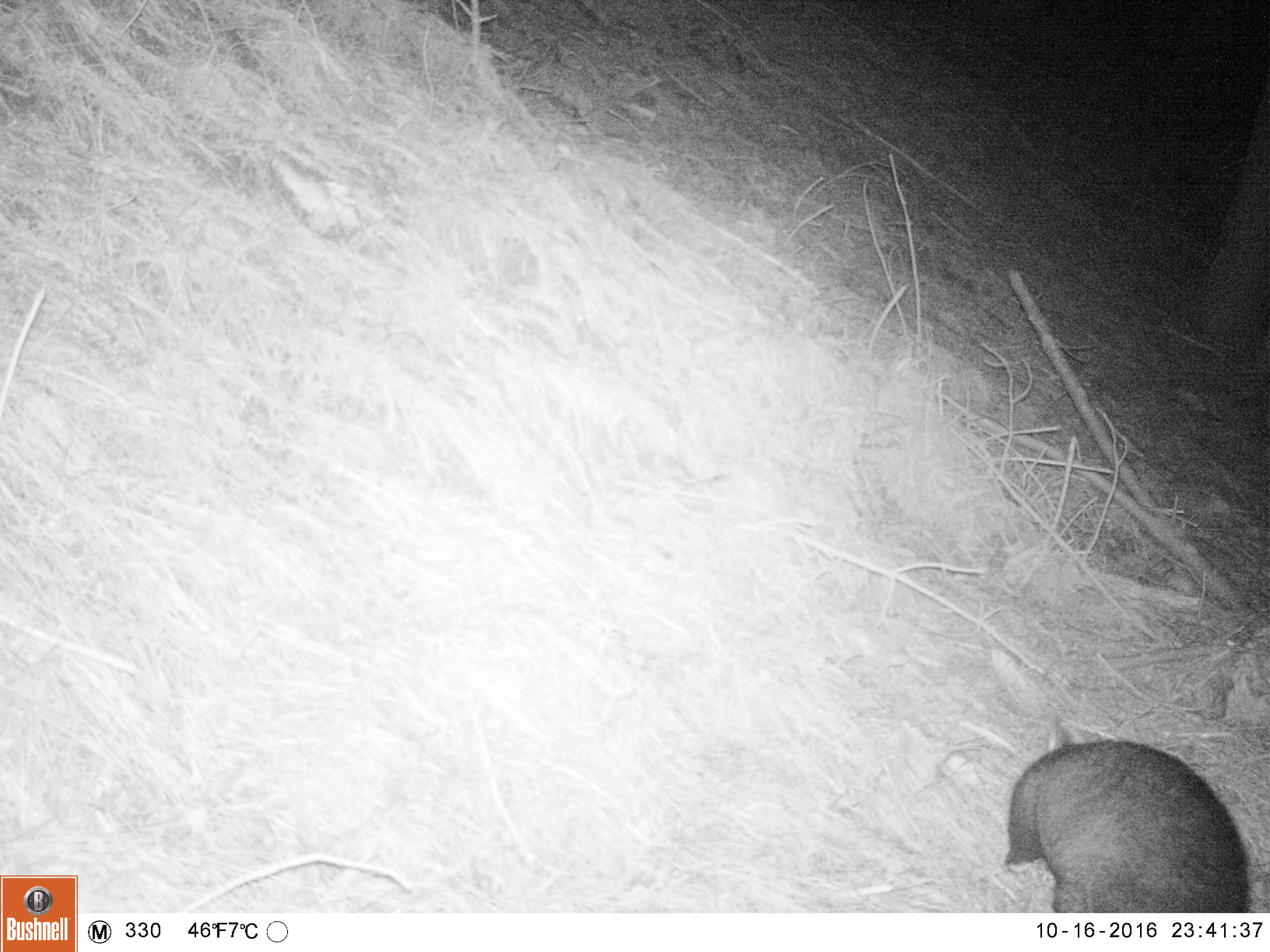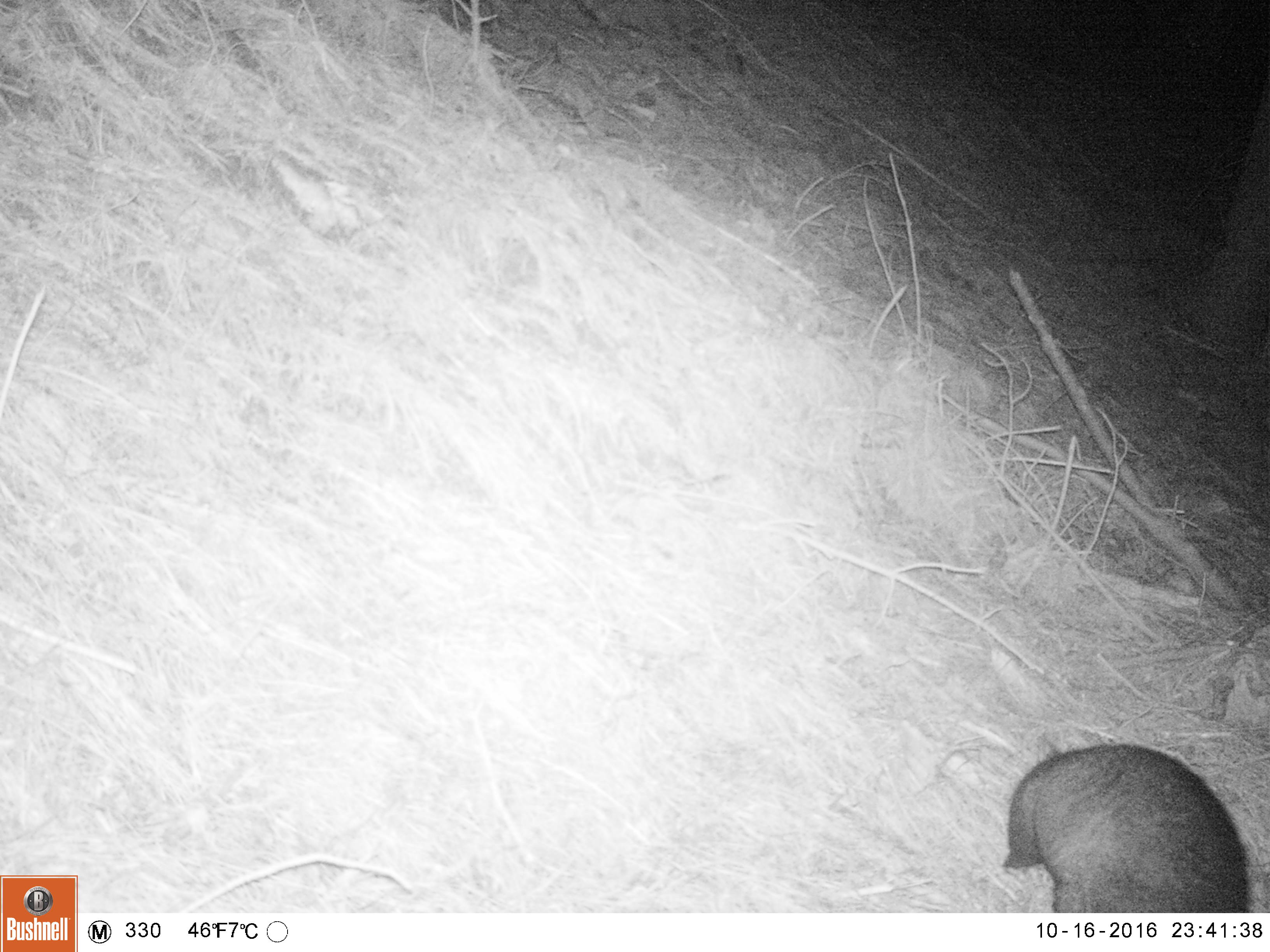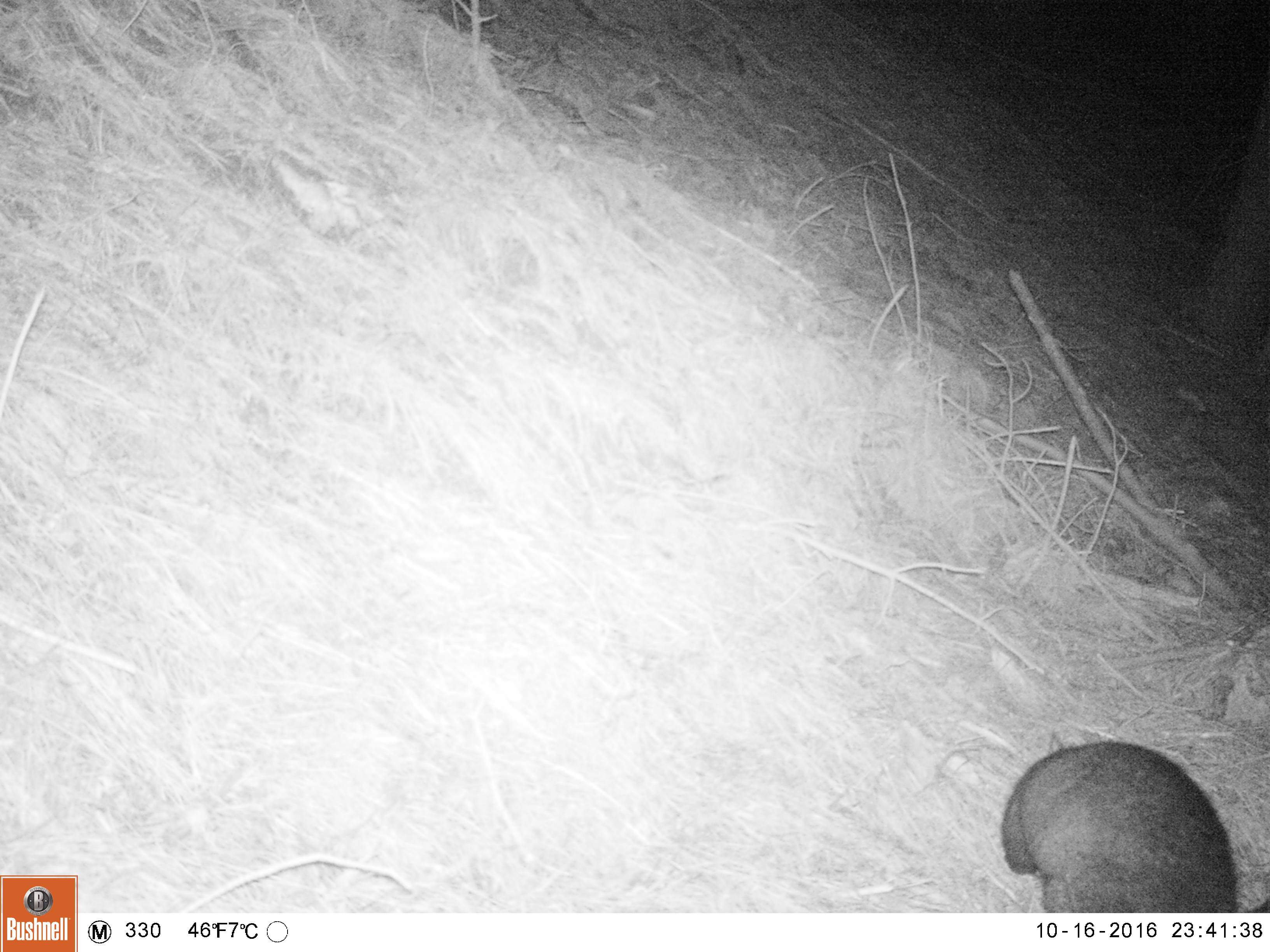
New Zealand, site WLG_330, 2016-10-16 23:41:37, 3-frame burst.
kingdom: Animalia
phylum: Chordata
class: Mammalia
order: Diprotodontia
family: Phalangeridae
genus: Trichosurus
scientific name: Trichosurus vulpecula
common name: common brushtail possum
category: possum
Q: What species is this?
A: Possum (common brushtail possum) (Trichosurus vulpecula).